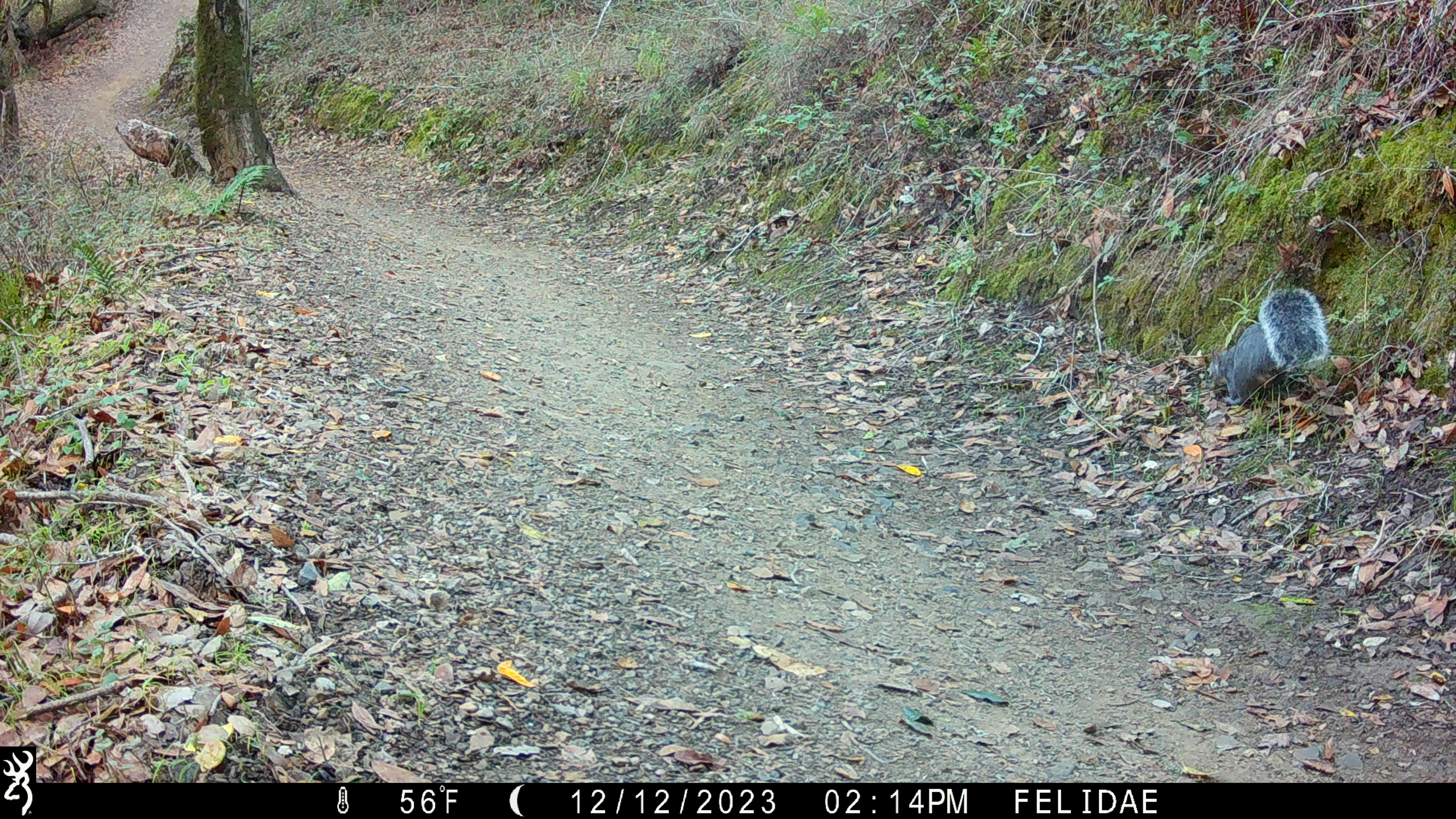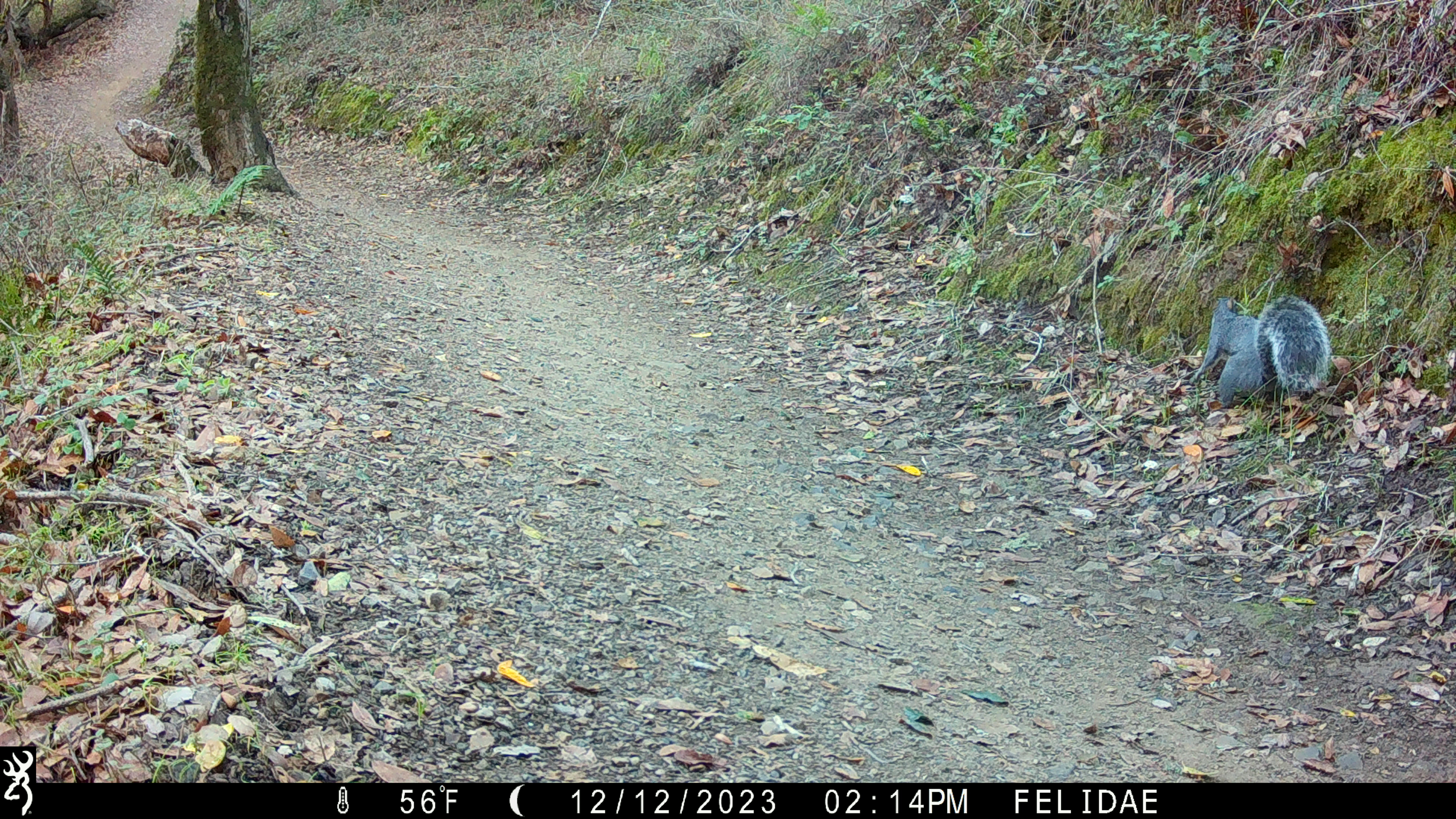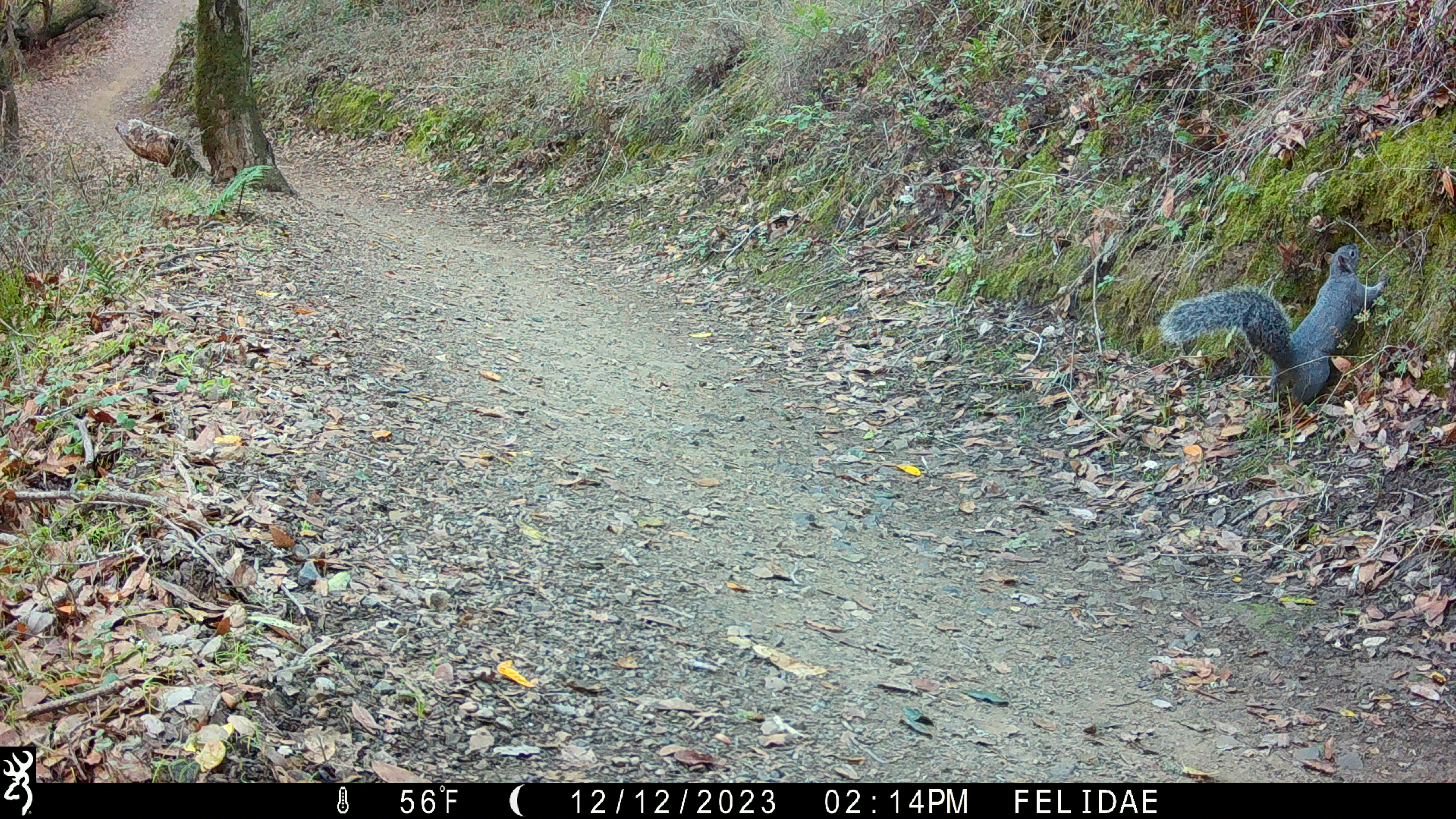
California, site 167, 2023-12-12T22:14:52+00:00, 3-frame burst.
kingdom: Animalia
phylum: Chordata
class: Mammalia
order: Rodentia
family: Sciuridae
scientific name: Sciuridae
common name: squirrel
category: unknown squirrel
Unknown squirrel (squirrel) (Sciuridae).